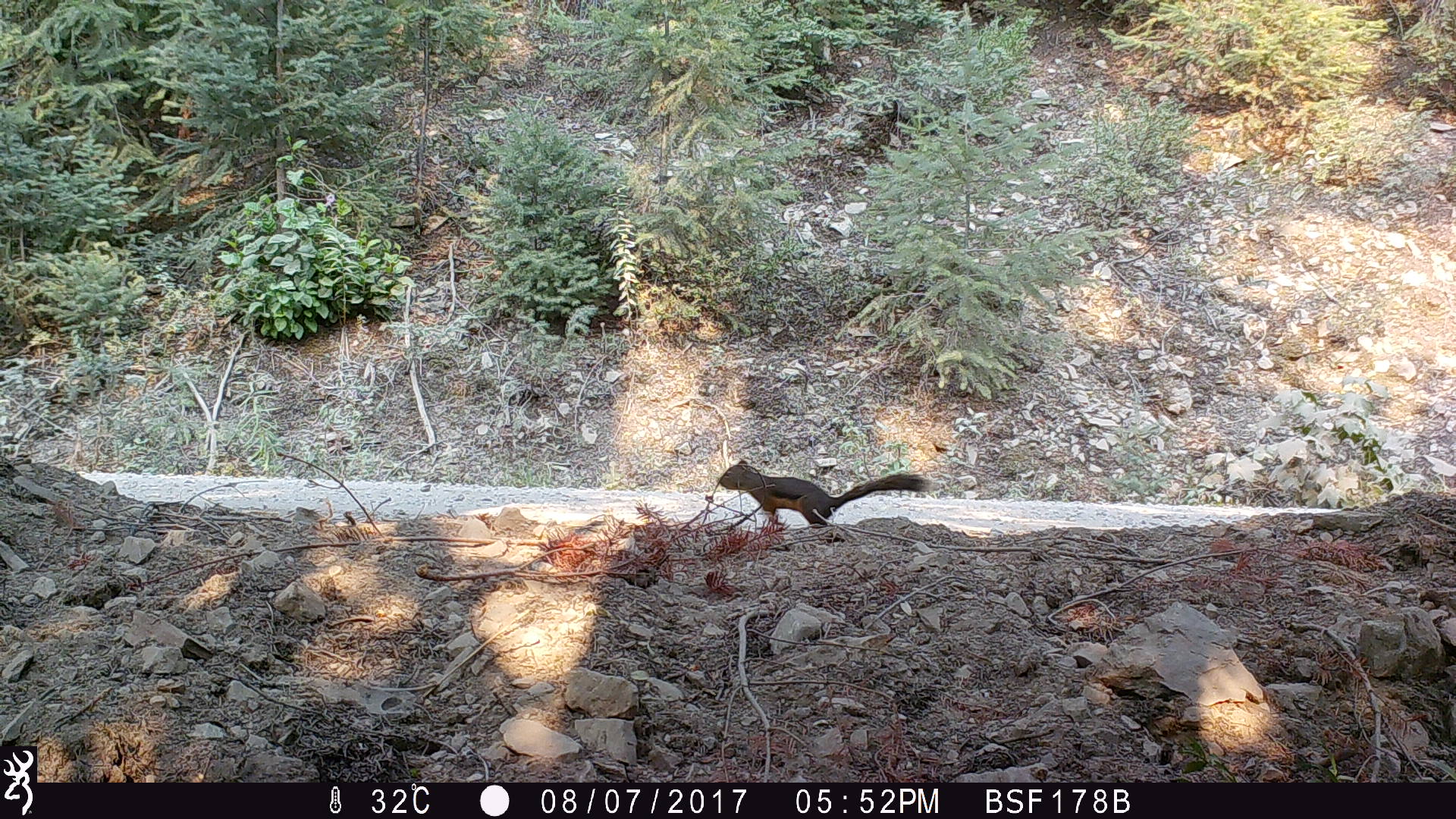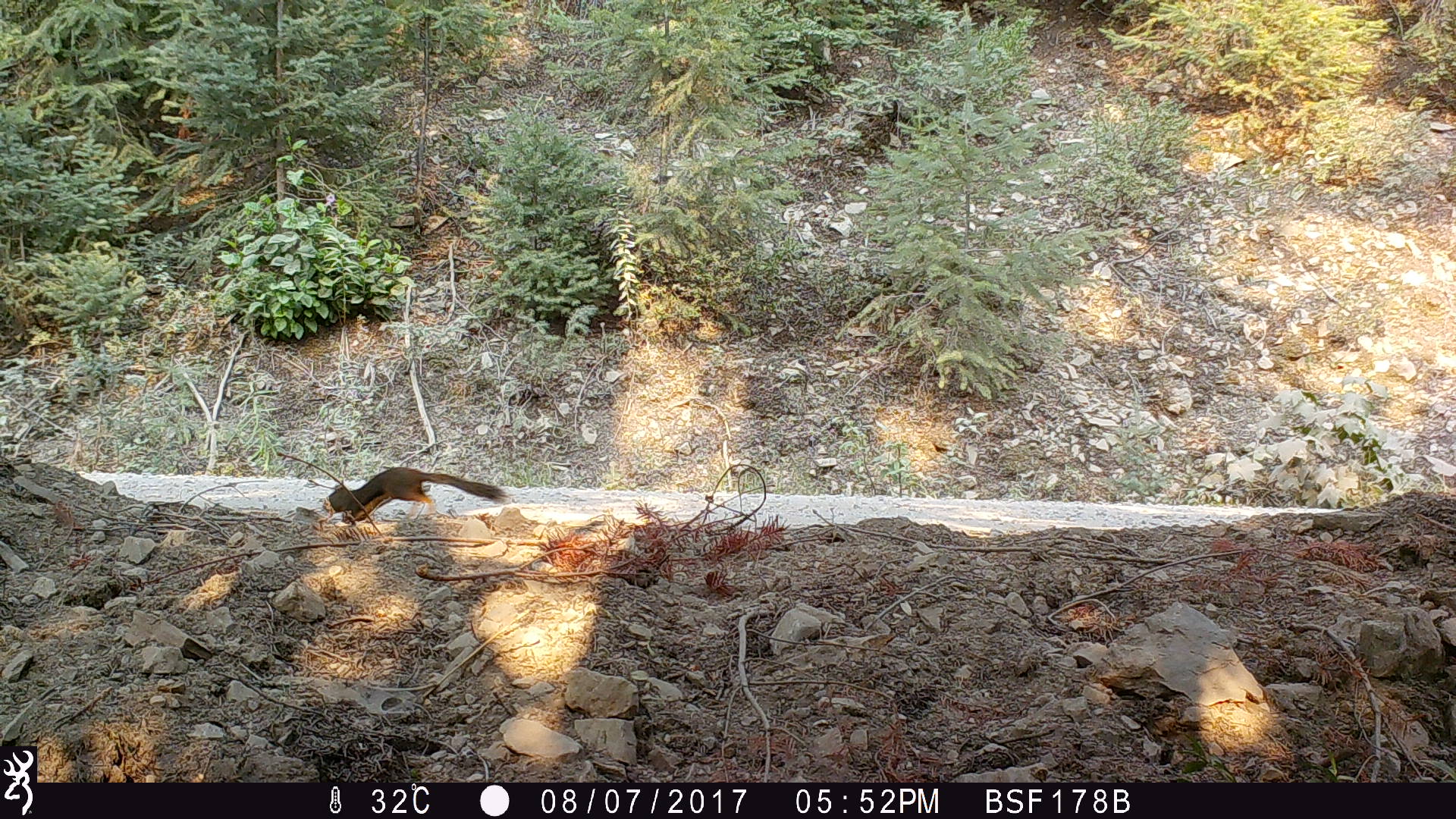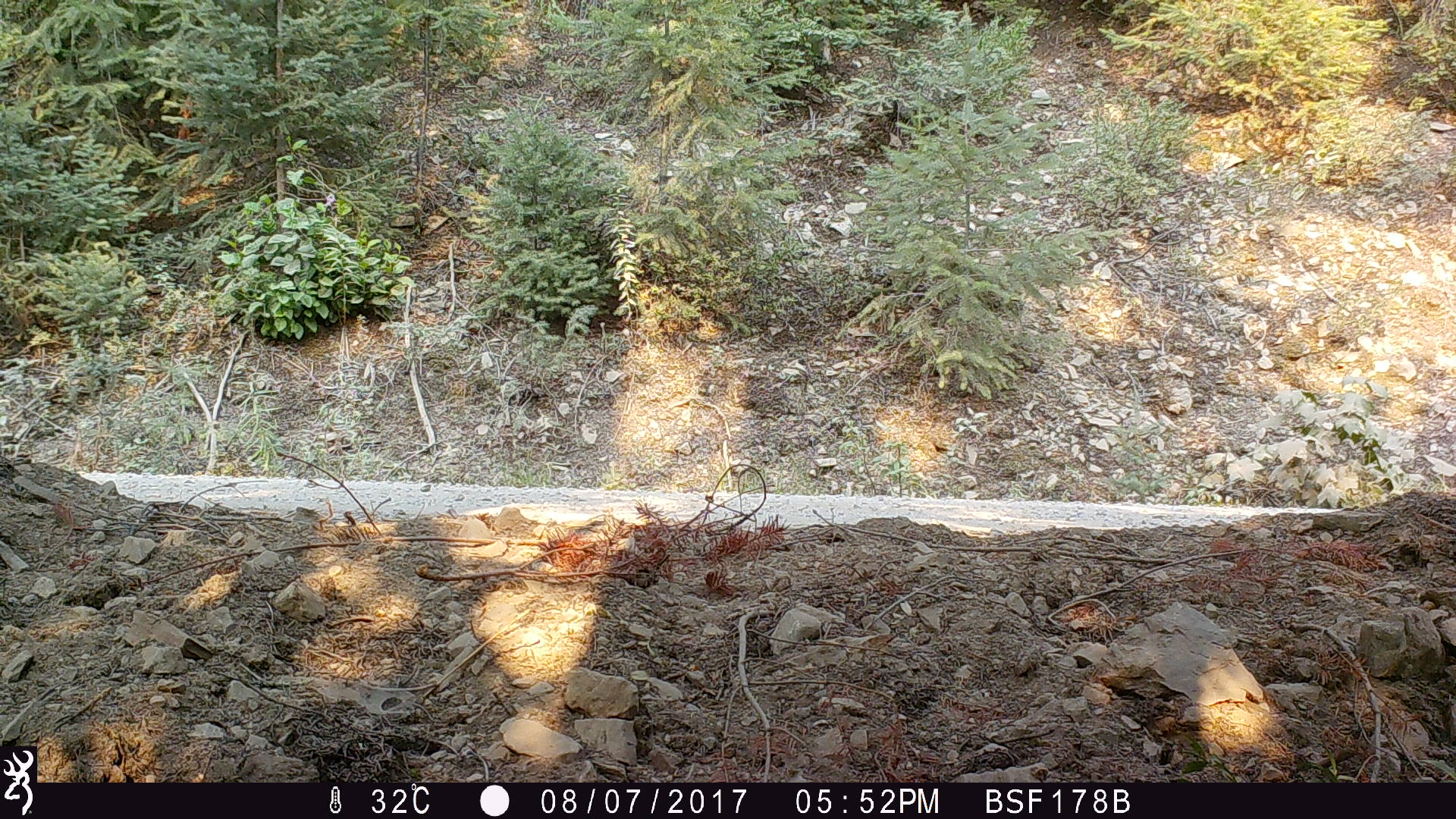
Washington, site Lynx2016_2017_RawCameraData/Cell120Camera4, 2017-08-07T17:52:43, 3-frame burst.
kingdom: Animalia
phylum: Chordata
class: Mammalia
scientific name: Mammalia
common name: small mammal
Small mammal (Mammalia). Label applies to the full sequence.